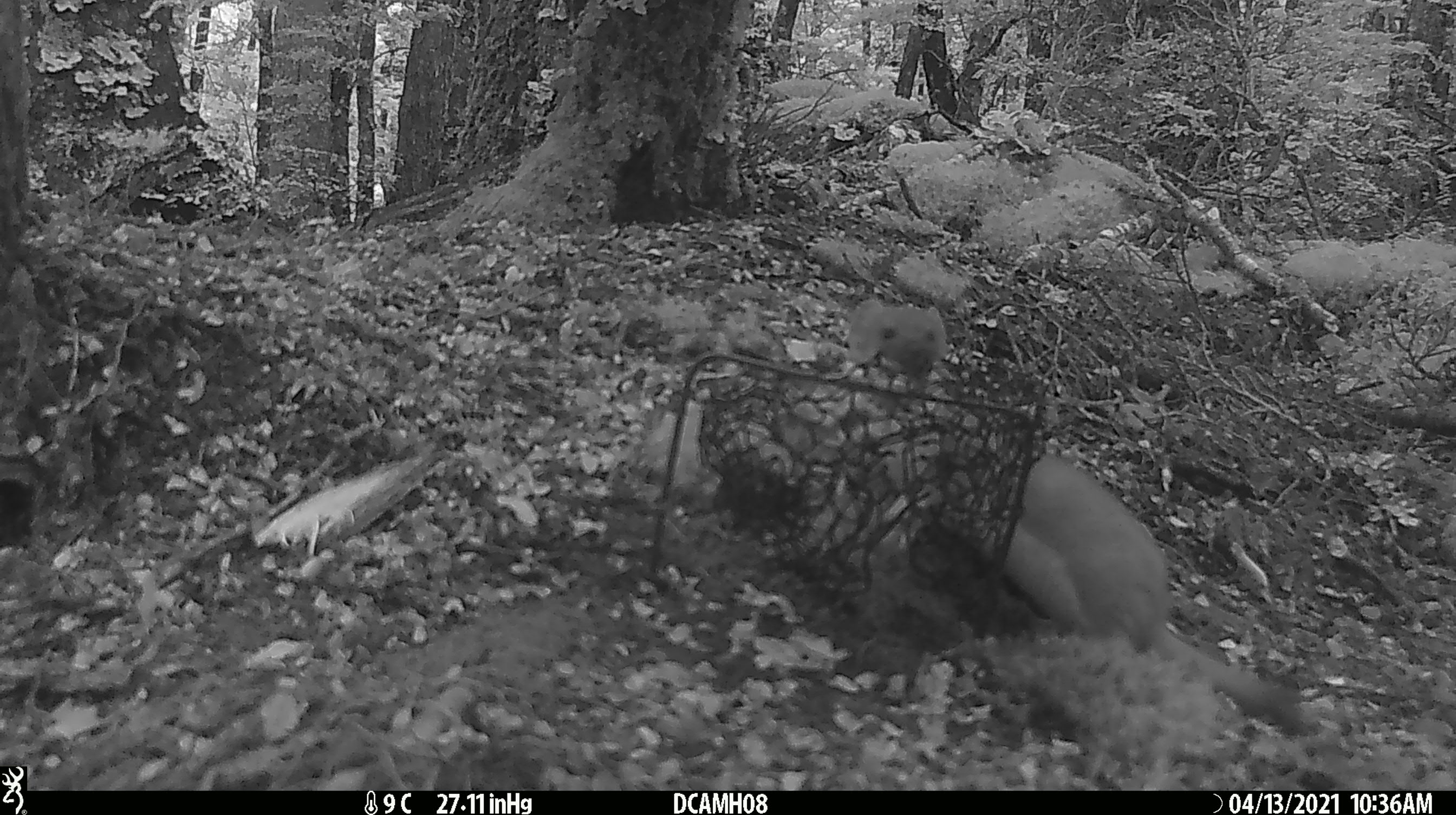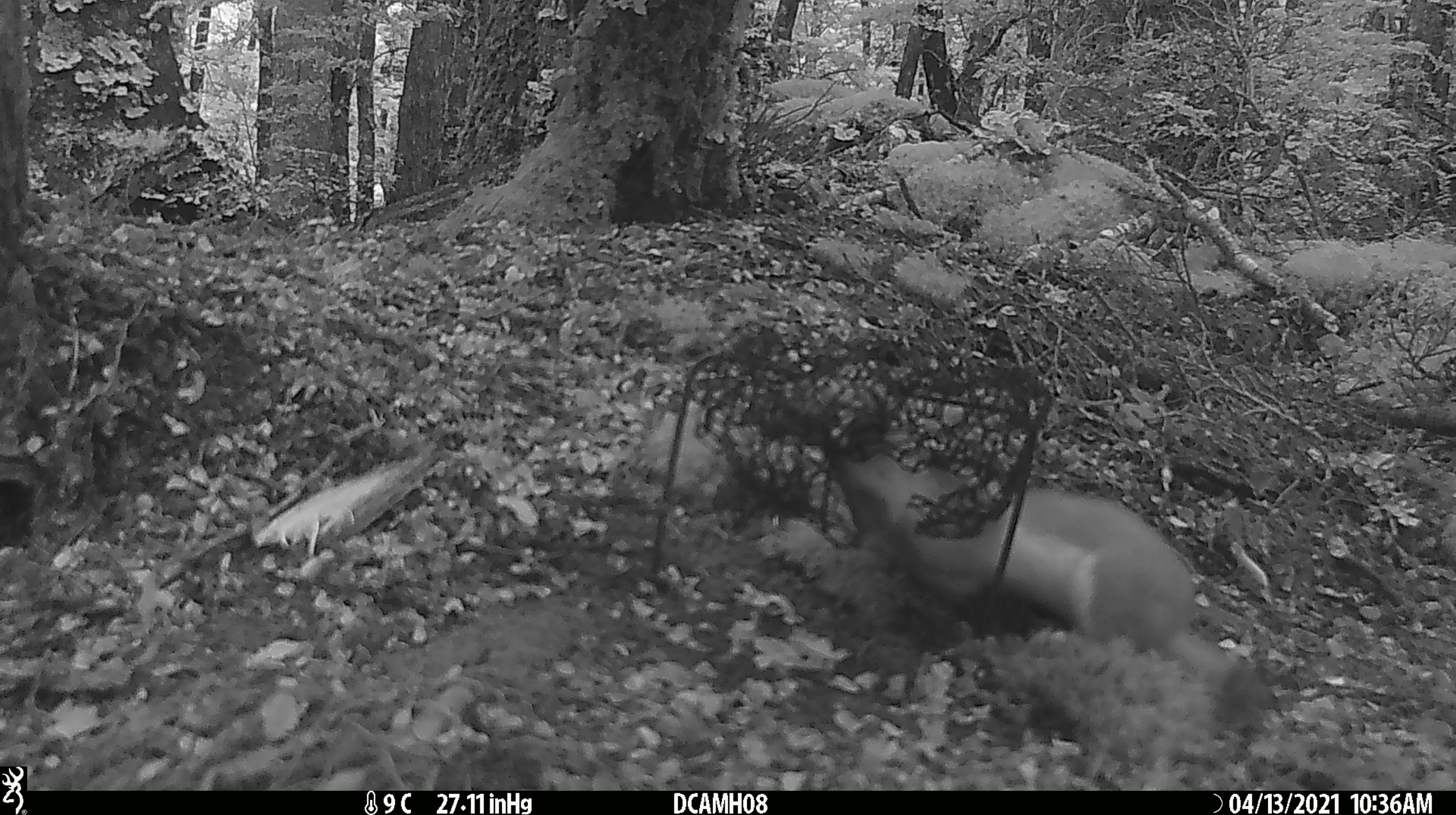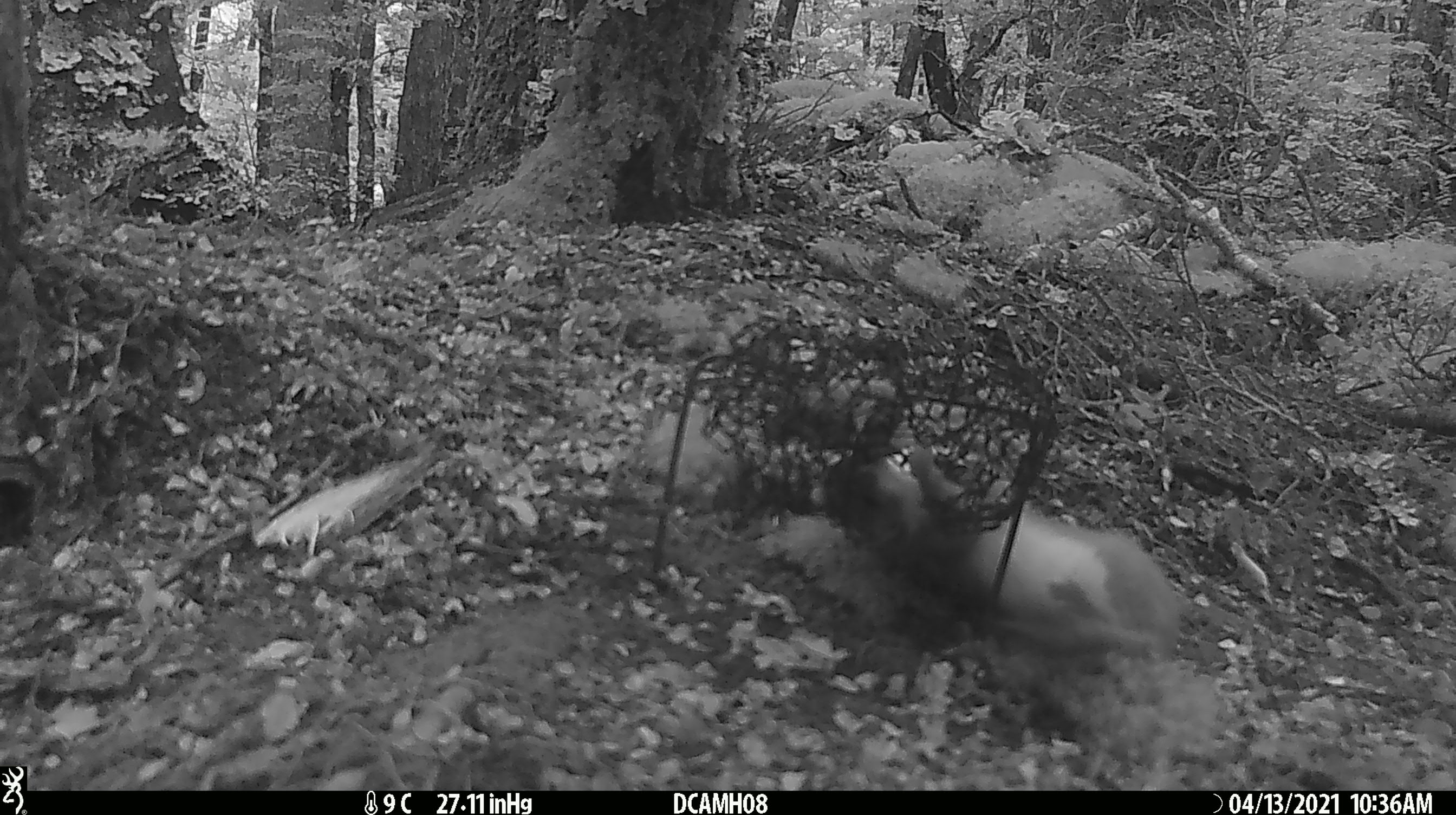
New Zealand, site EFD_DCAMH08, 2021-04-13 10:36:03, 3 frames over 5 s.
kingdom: Animalia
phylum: Chordata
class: Mammalia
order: Carnivora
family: Mustelidae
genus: Mustela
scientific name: Mustela erminea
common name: stoat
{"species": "stoat (Mustela erminea)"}